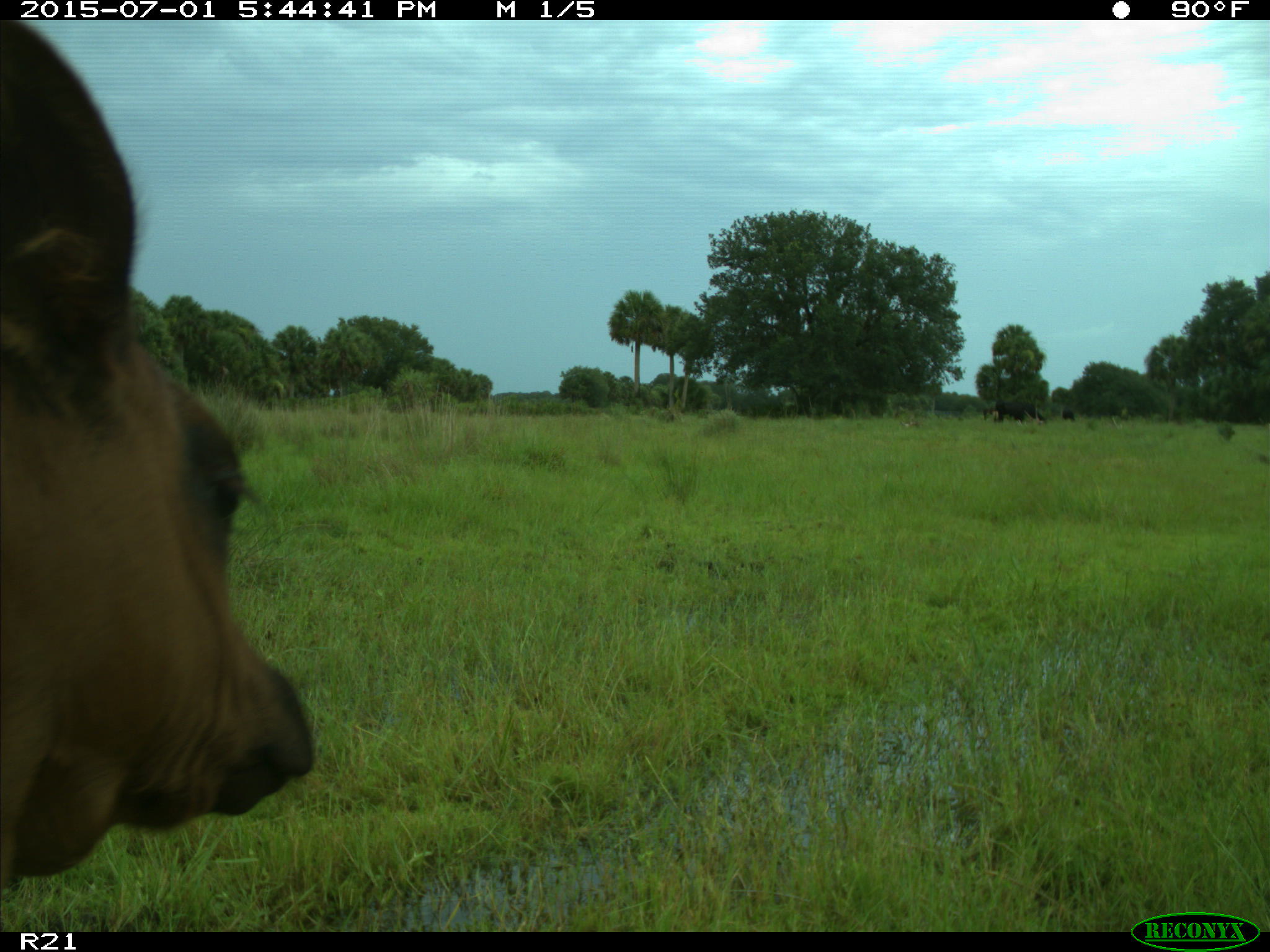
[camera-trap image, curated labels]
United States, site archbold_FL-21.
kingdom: Animalia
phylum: Chordata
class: Mammalia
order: Artiodactyla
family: Bovidae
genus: Bos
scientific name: Bos taurus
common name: domestic cow